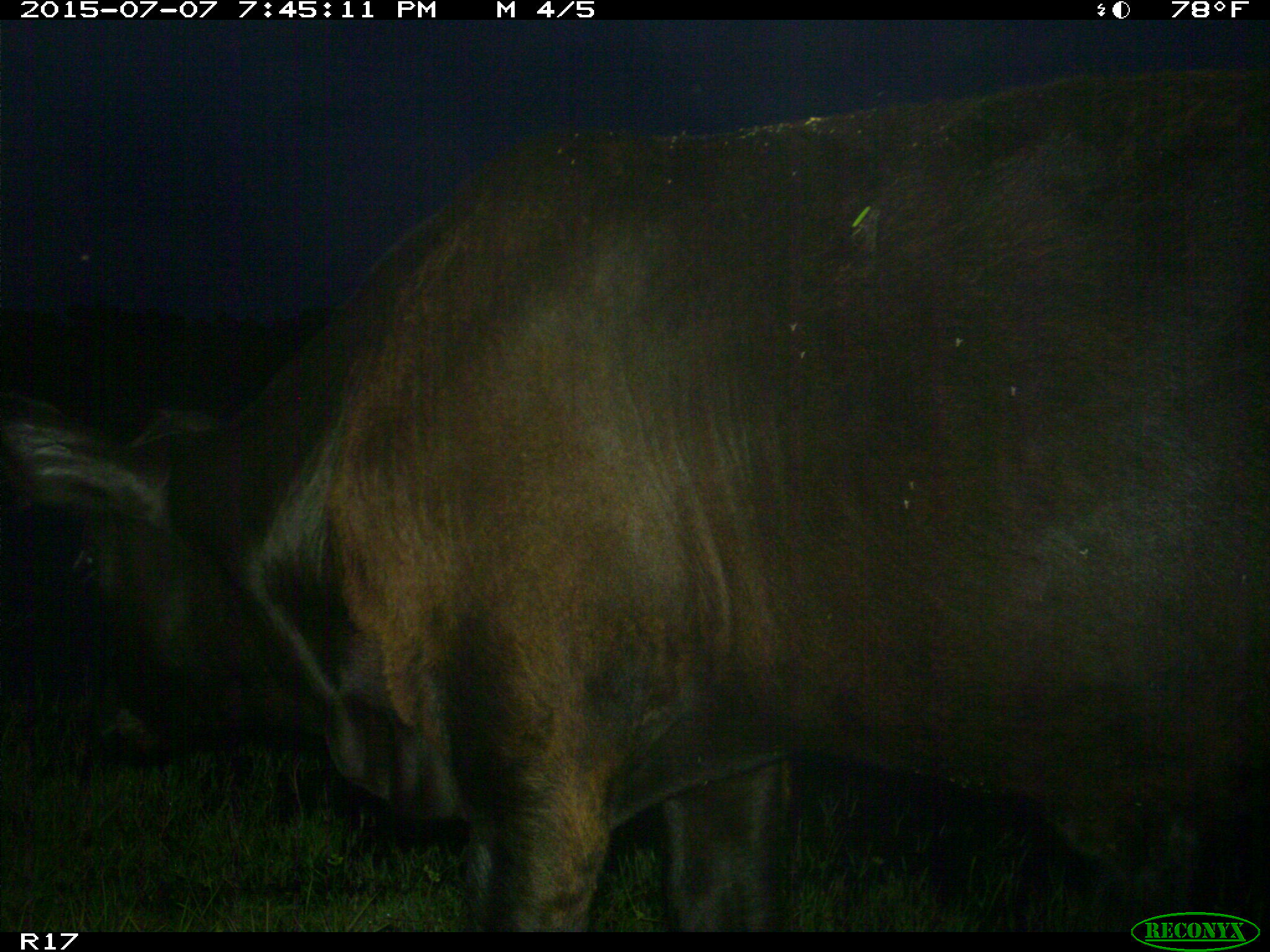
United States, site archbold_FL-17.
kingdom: Animalia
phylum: Chordata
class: Mammalia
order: Artiodactyla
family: Bovidae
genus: Bos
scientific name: Bos taurus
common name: domestic cow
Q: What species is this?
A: Bos taurus (domestic cow).